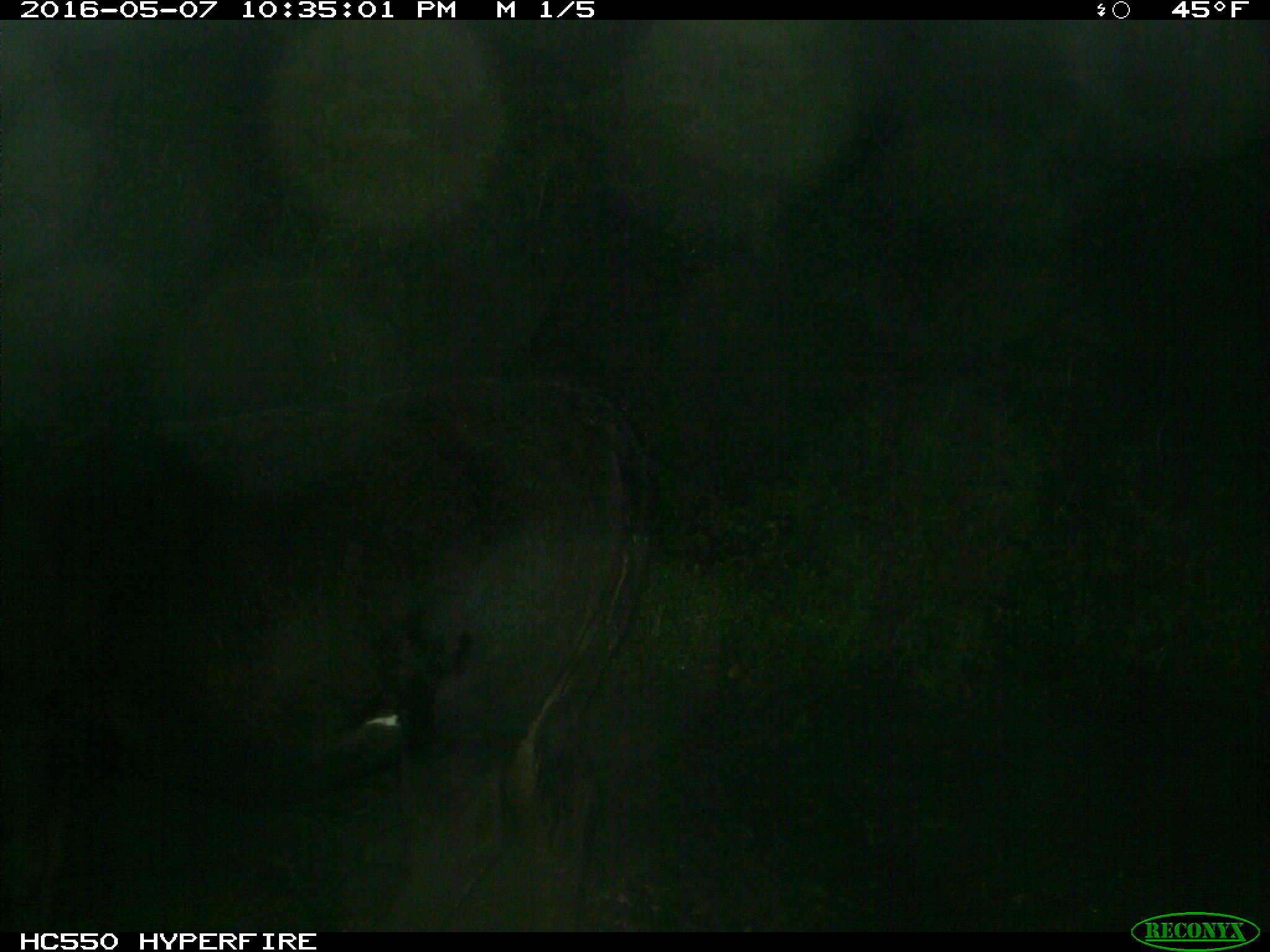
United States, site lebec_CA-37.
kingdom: Animalia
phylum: Chordata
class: Mammalia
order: Artiodactyla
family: Bovidae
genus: Bos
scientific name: Bos taurus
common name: domestic cow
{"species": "Bos taurus (domestic cow)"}